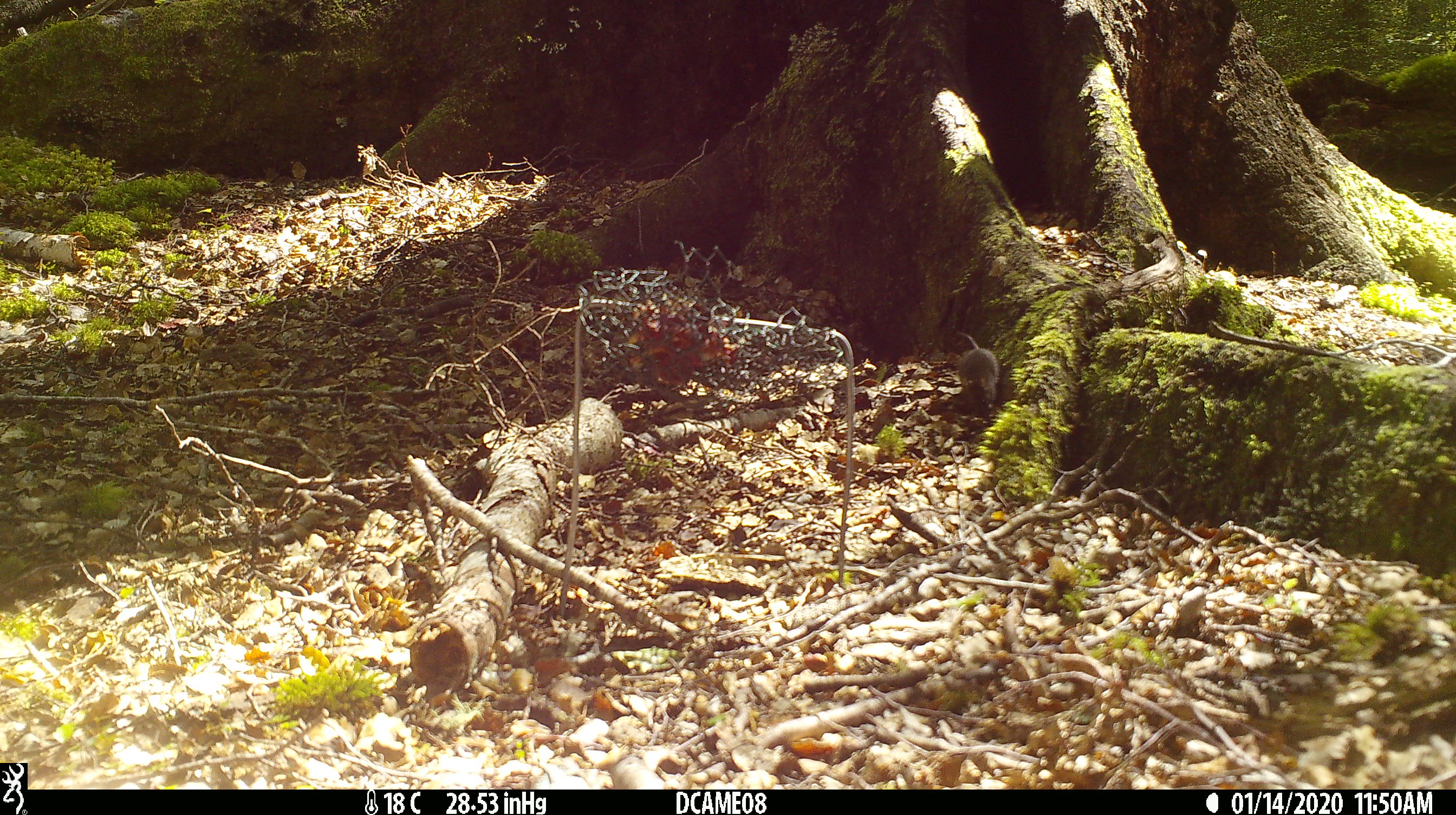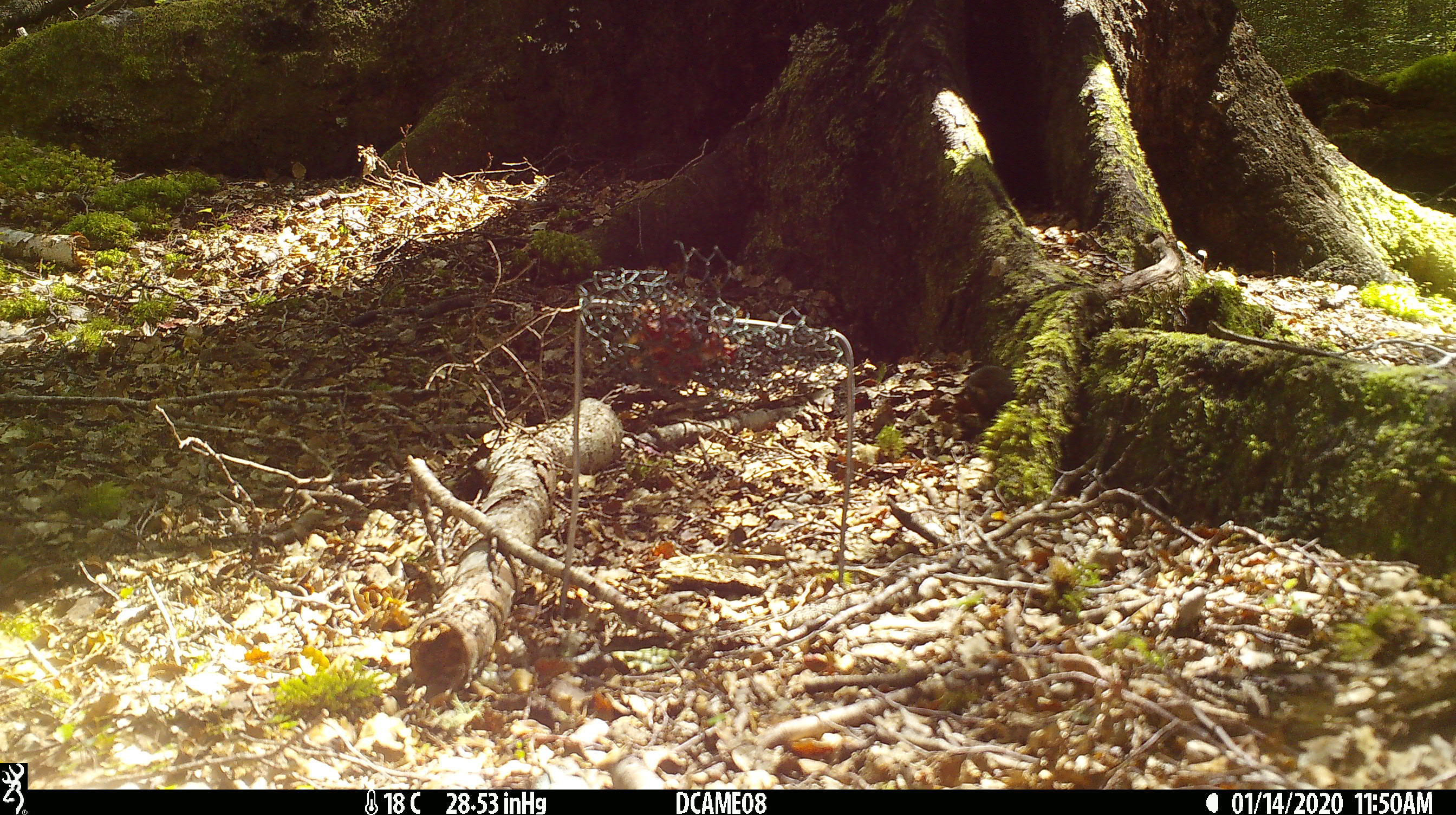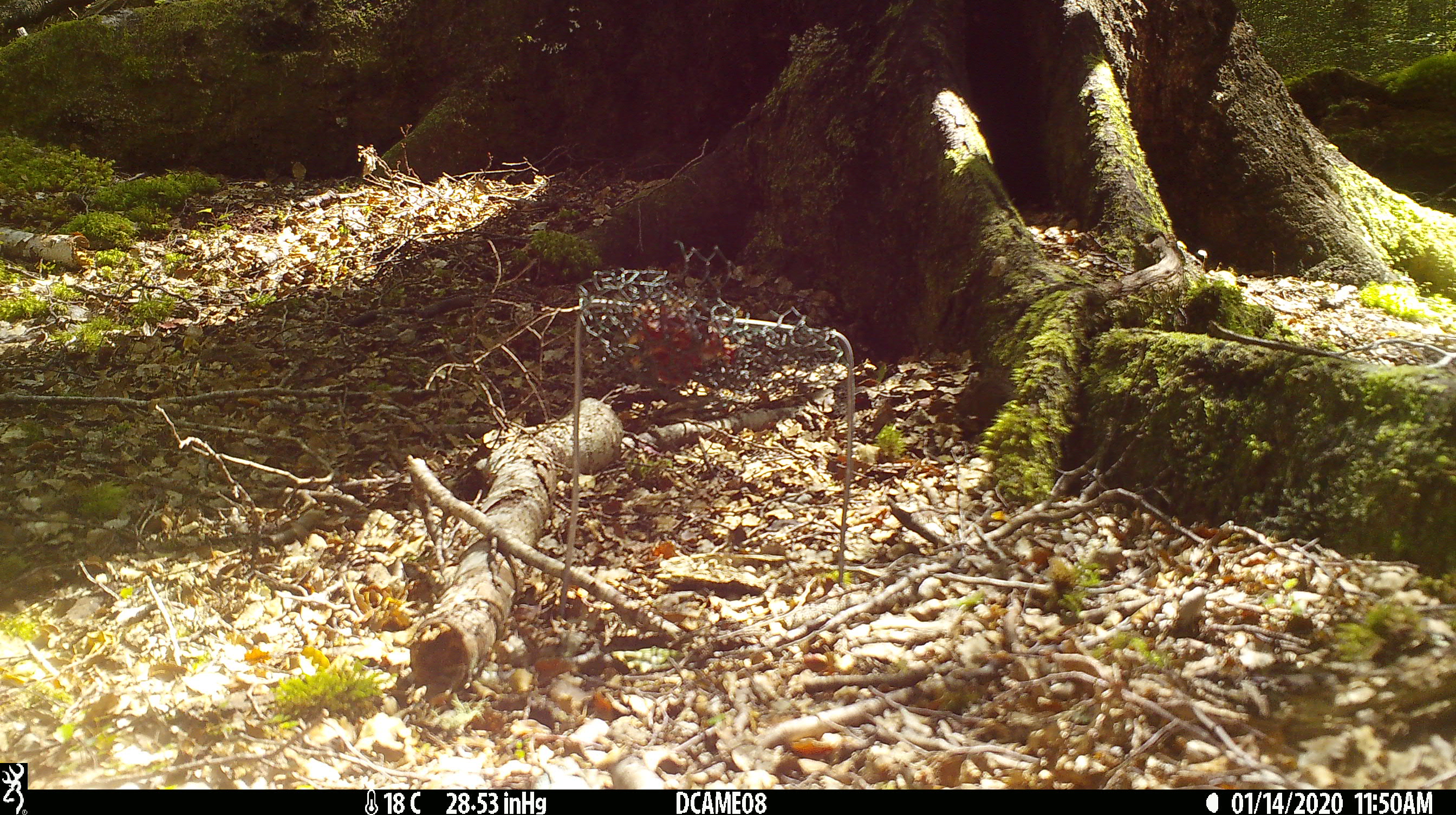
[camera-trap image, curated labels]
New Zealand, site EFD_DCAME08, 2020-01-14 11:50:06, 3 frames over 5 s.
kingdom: Animalia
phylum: Chordata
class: Mammalia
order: Rodentia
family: Muridae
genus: Mus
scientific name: Mus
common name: mouse